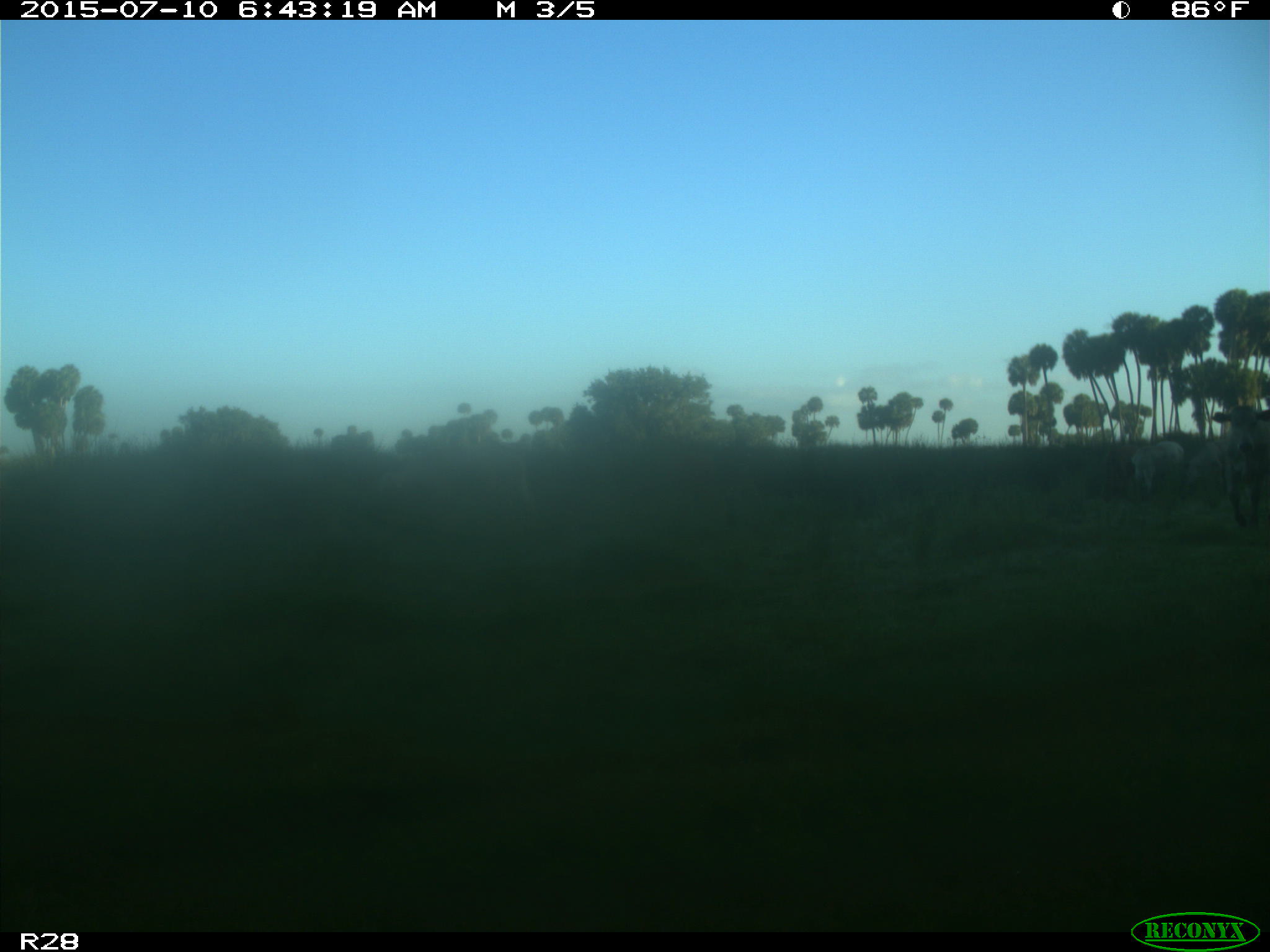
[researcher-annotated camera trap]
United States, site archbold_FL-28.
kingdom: Animalia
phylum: Chordata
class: Mammalia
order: Artiodactyla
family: Bovidae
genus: Bos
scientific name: Bos taurus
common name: domestic cow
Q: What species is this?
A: Bos taurus (domestic cow).